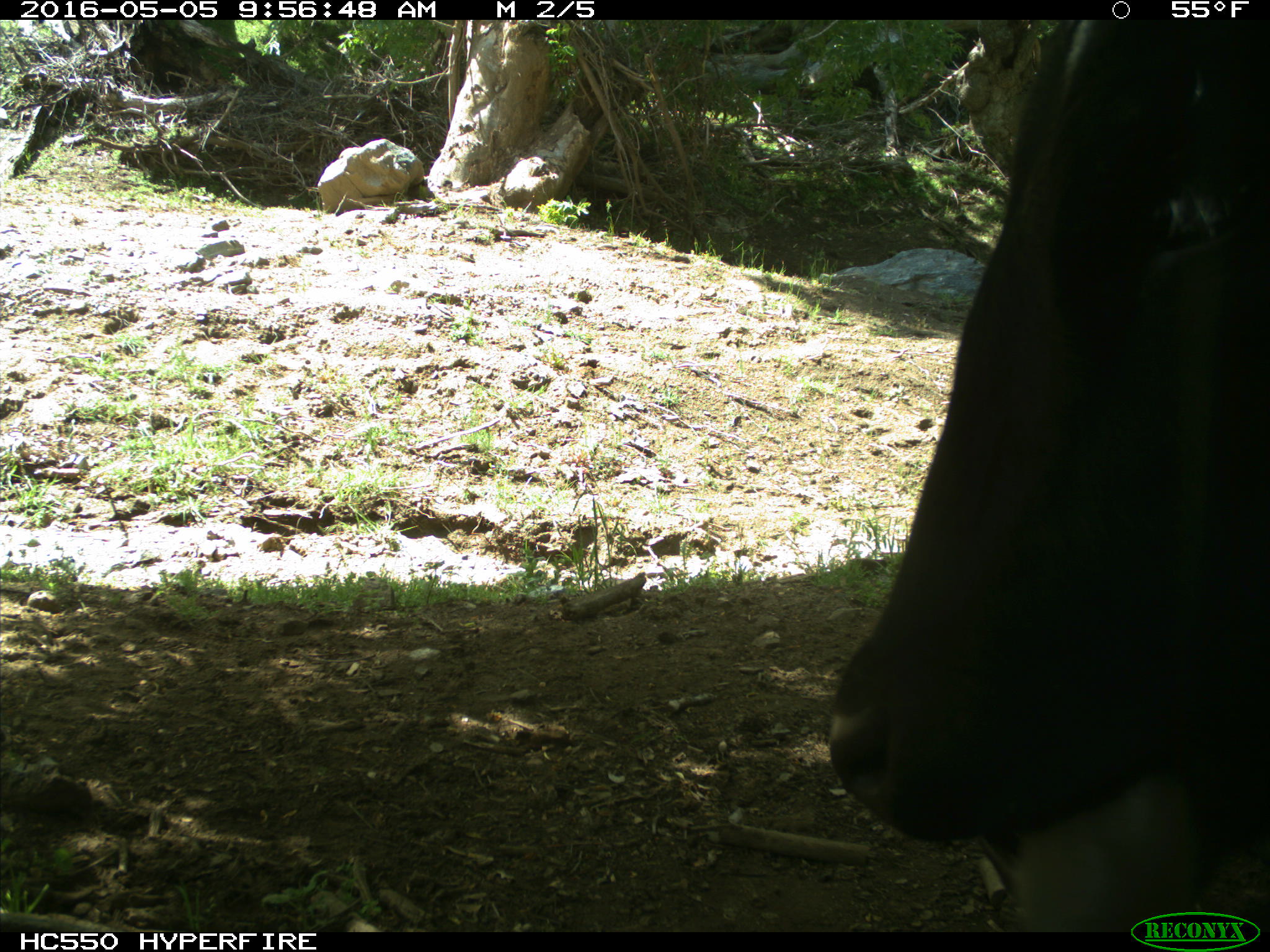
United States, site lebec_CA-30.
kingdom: Animalia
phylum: Chordata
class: Mammalia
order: Artiodactyla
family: Bovidae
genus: Bos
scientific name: Bos taurus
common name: domestic cow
Bos taurus (domestic cow).